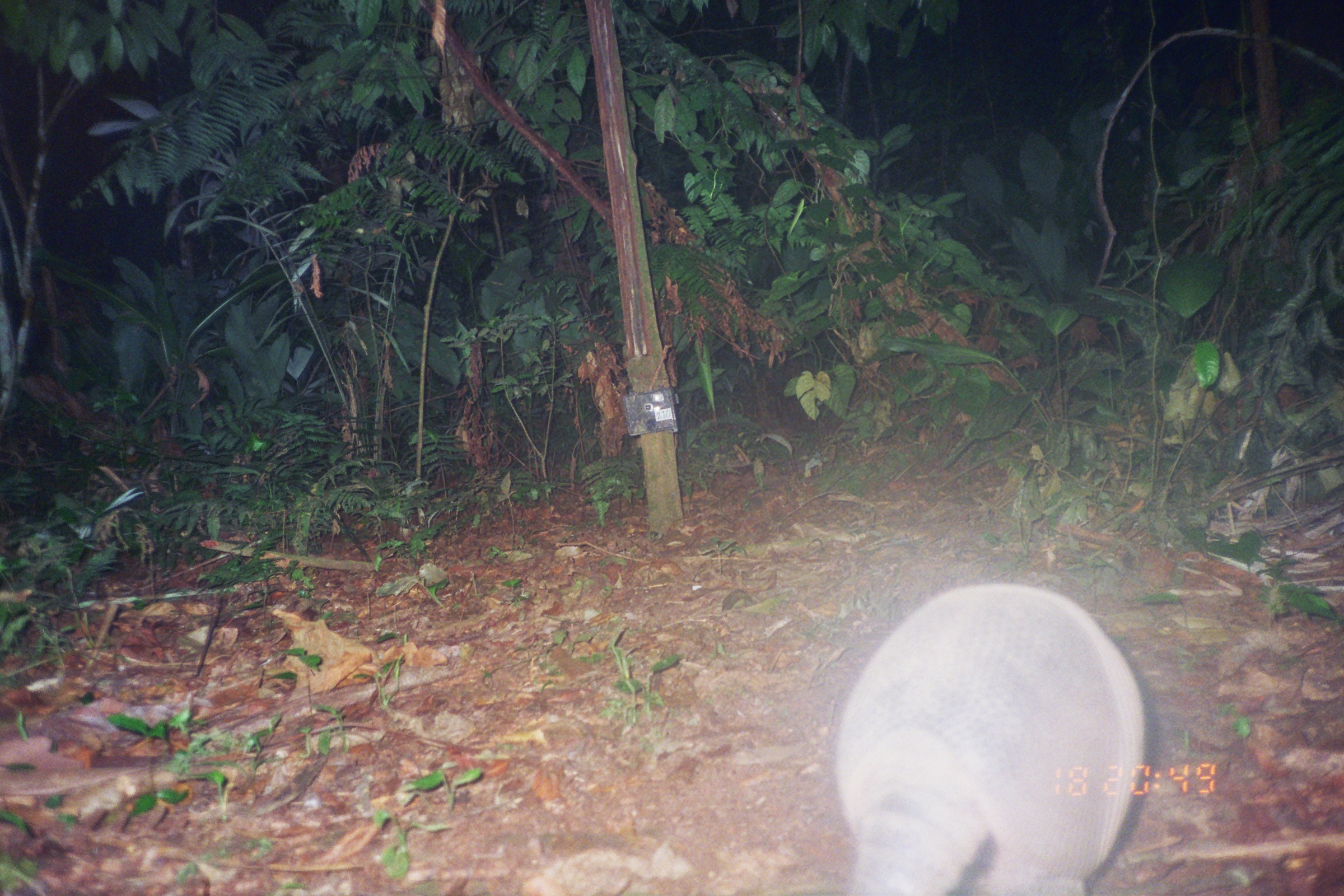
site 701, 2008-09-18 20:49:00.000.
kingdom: Animalia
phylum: Chordata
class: Mammalia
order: Cingulata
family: Dasypodidae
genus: Dasypus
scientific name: Dasypus novemcinctus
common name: nine-banded armadillo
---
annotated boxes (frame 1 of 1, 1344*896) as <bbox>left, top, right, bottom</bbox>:
dasypus novemcinctus: <bbox>832, 581, 1147, 896</bbox>